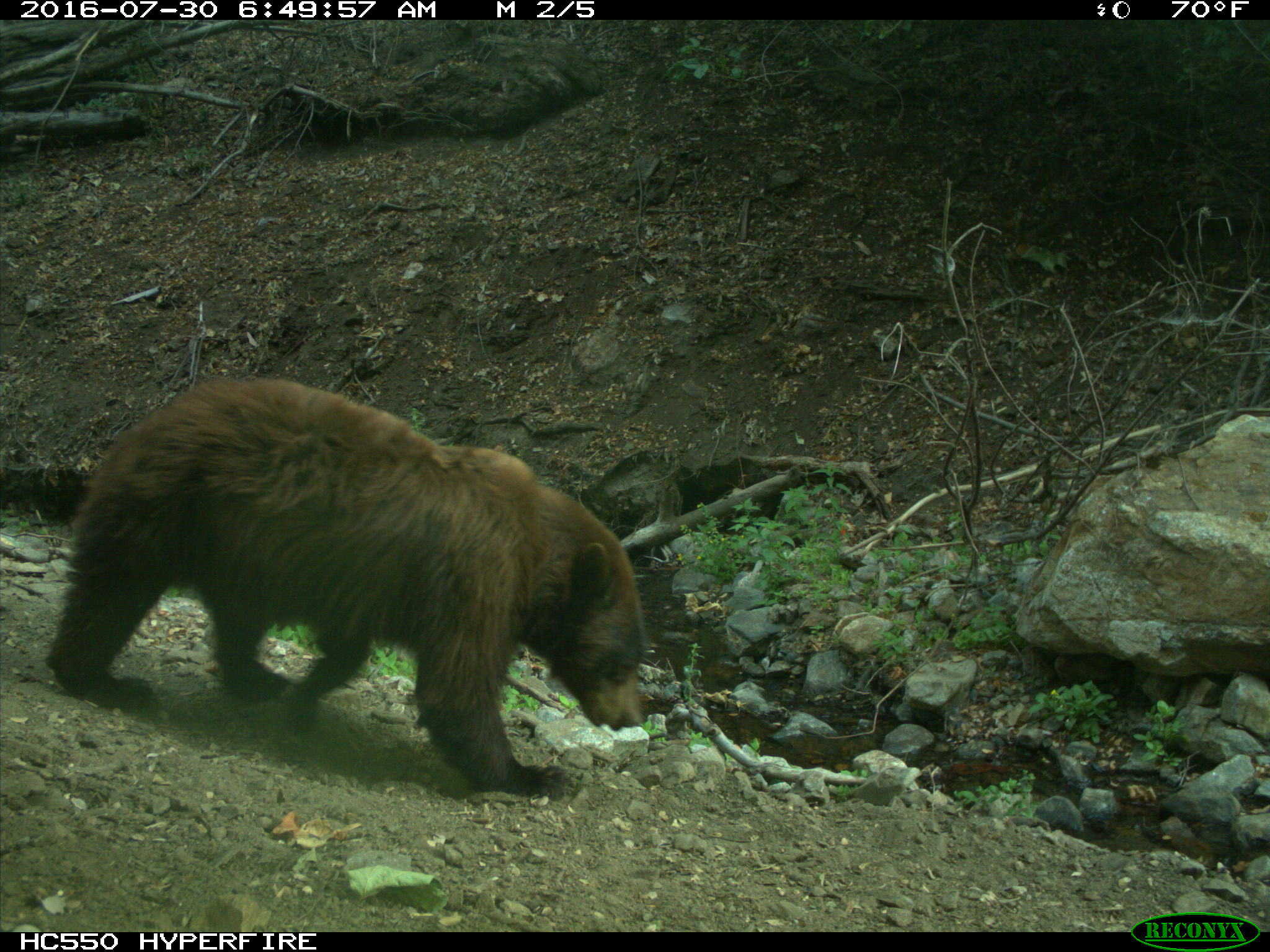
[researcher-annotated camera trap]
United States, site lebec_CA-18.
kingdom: Animalia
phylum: Chordata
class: Mammalia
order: Carnivora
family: Ursidae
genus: Ursus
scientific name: Ursus americanus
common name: american black bear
Ursus americanus (american black bear).